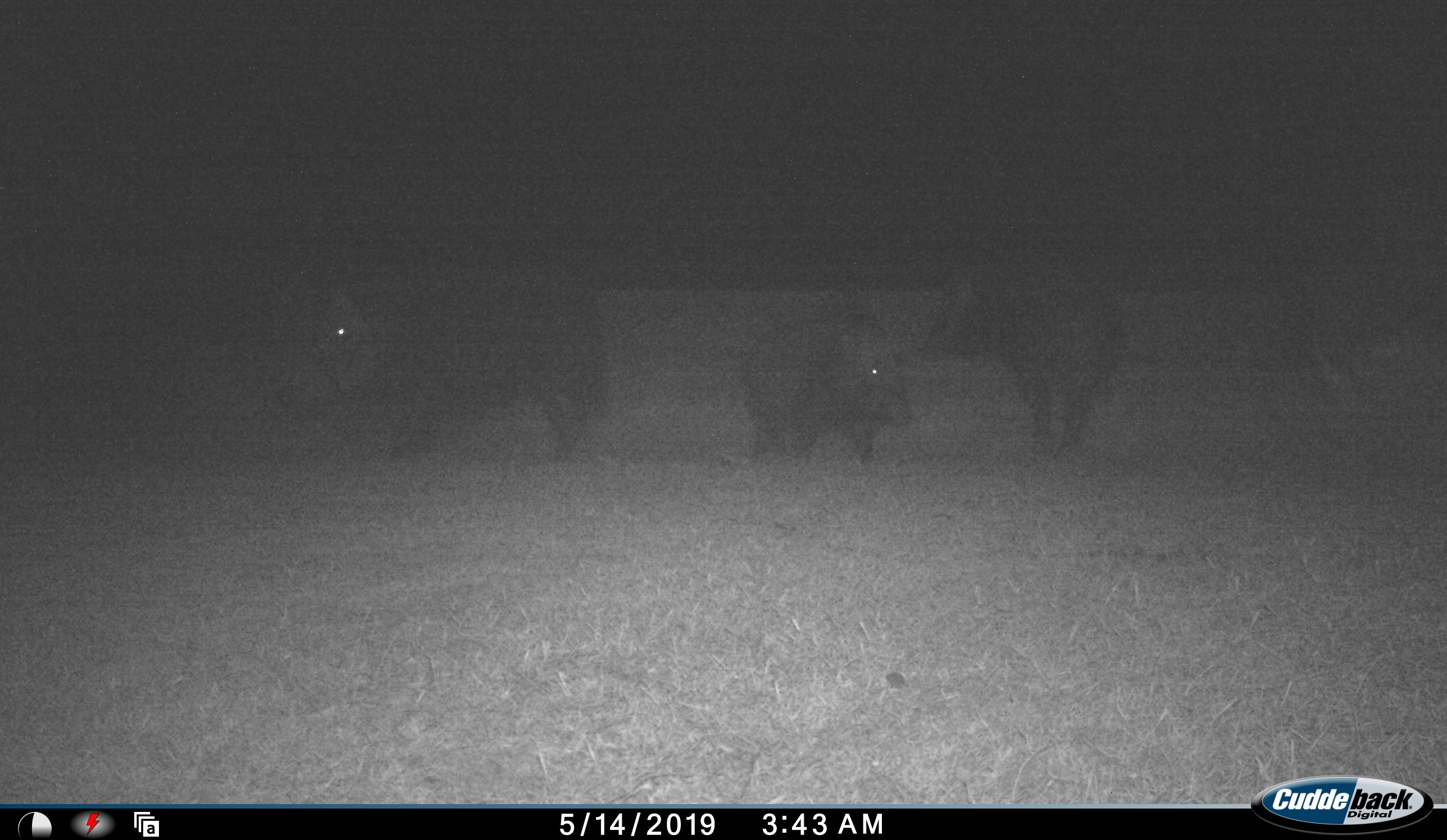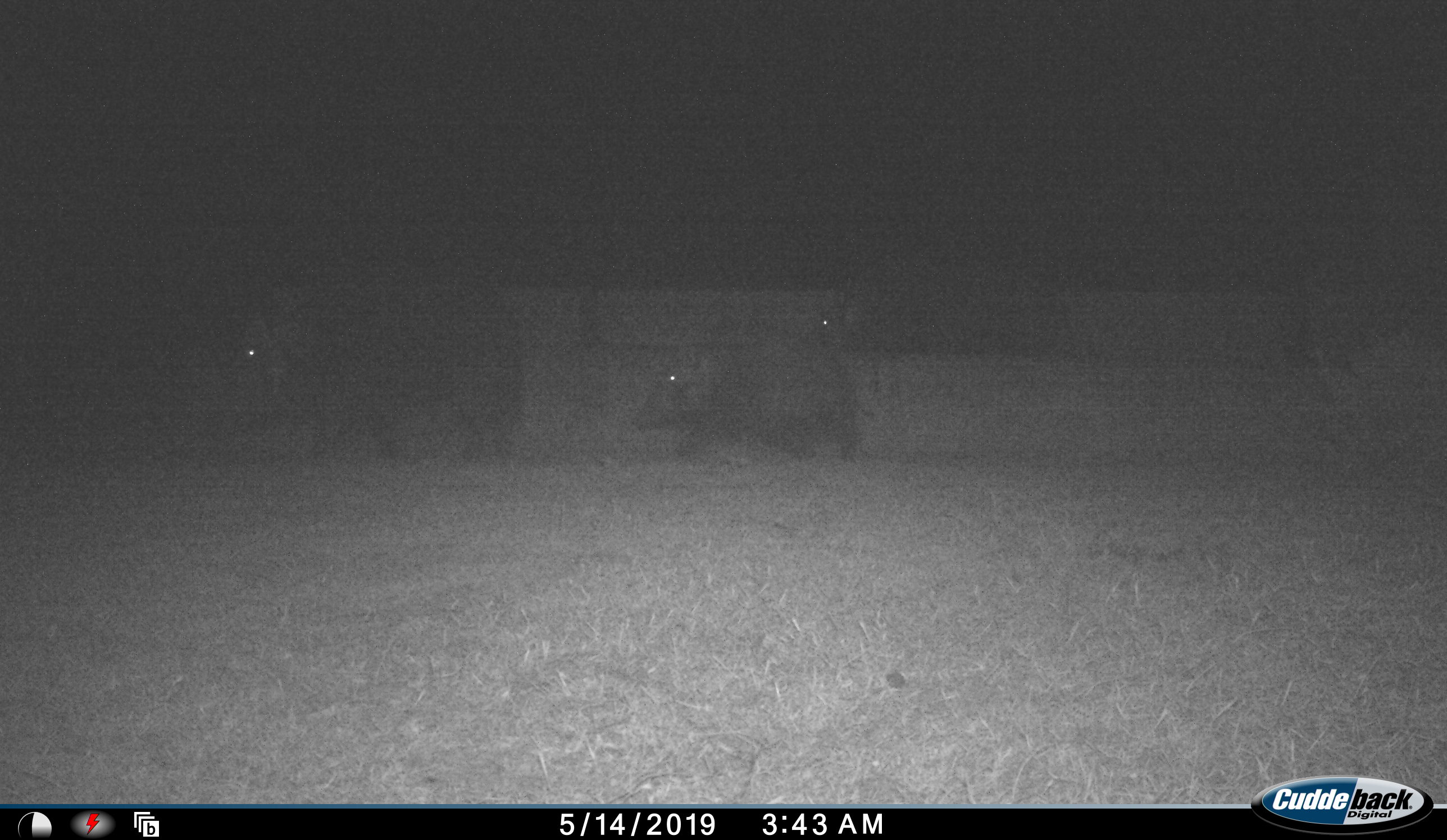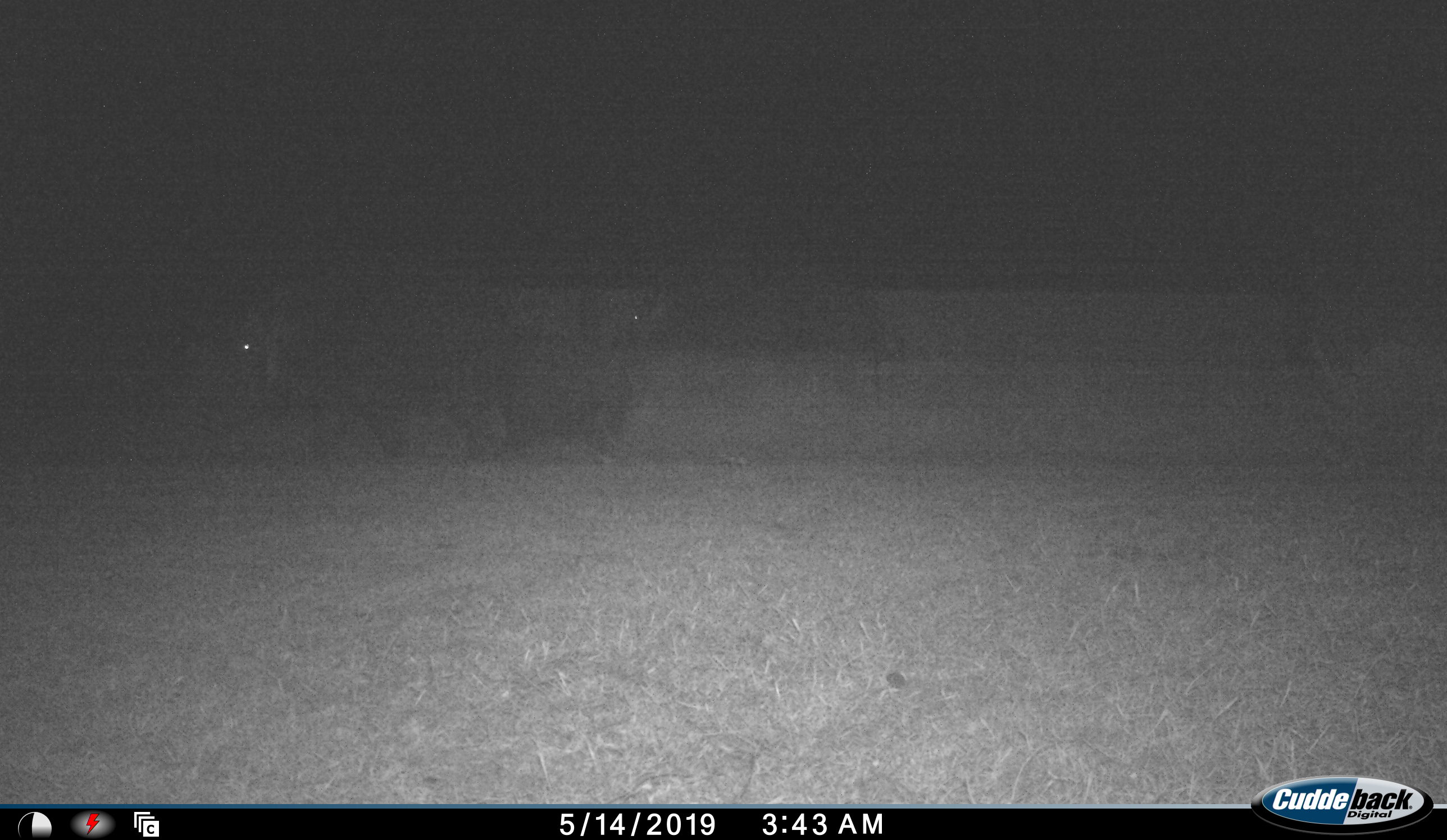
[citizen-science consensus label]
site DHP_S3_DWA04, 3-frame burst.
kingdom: Animalia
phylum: Chordata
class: Mammalia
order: Artiodactyla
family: Suidae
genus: Potamochoerus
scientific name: Potamochoerus larvatus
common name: bushpig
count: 3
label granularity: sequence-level